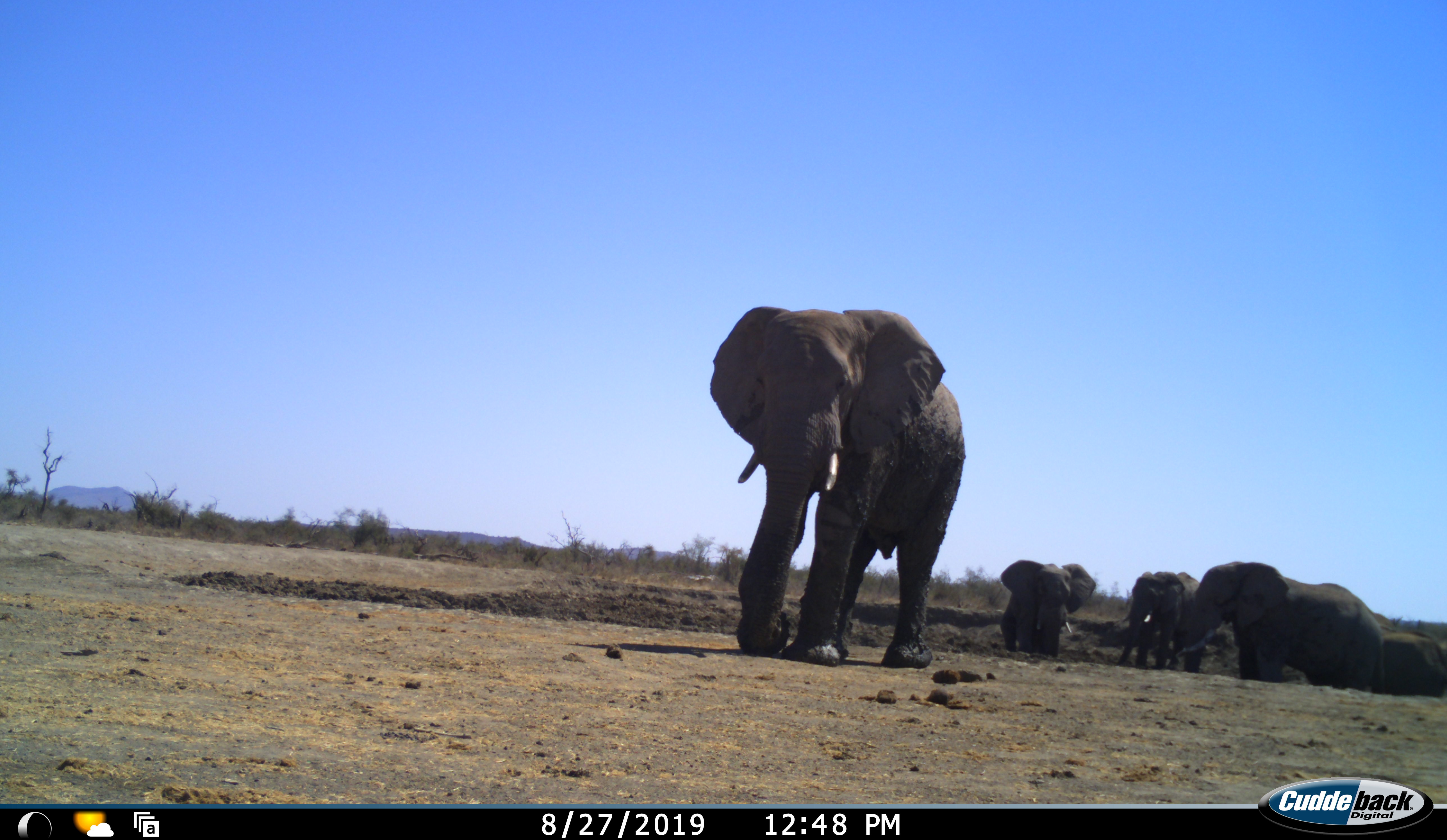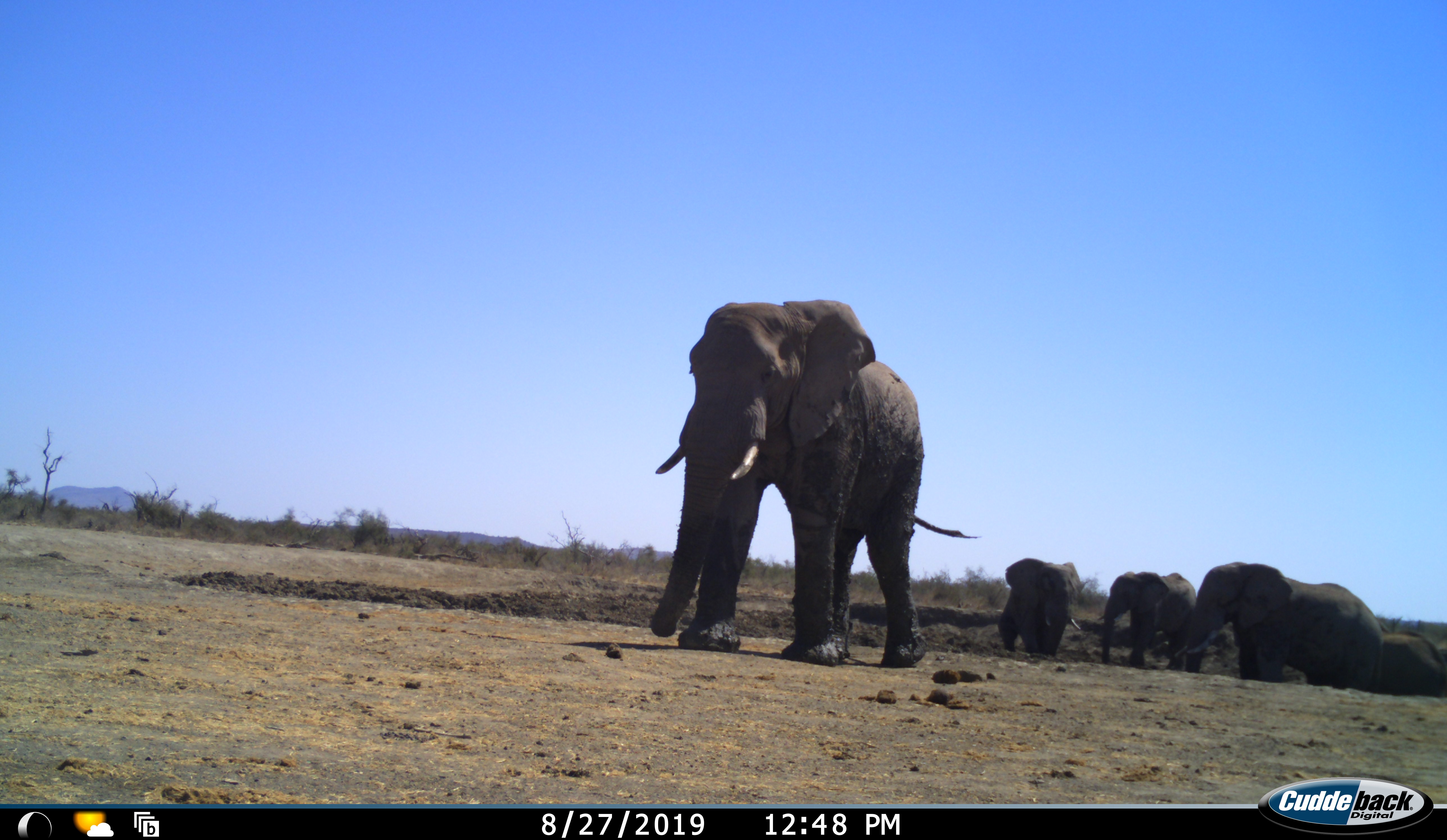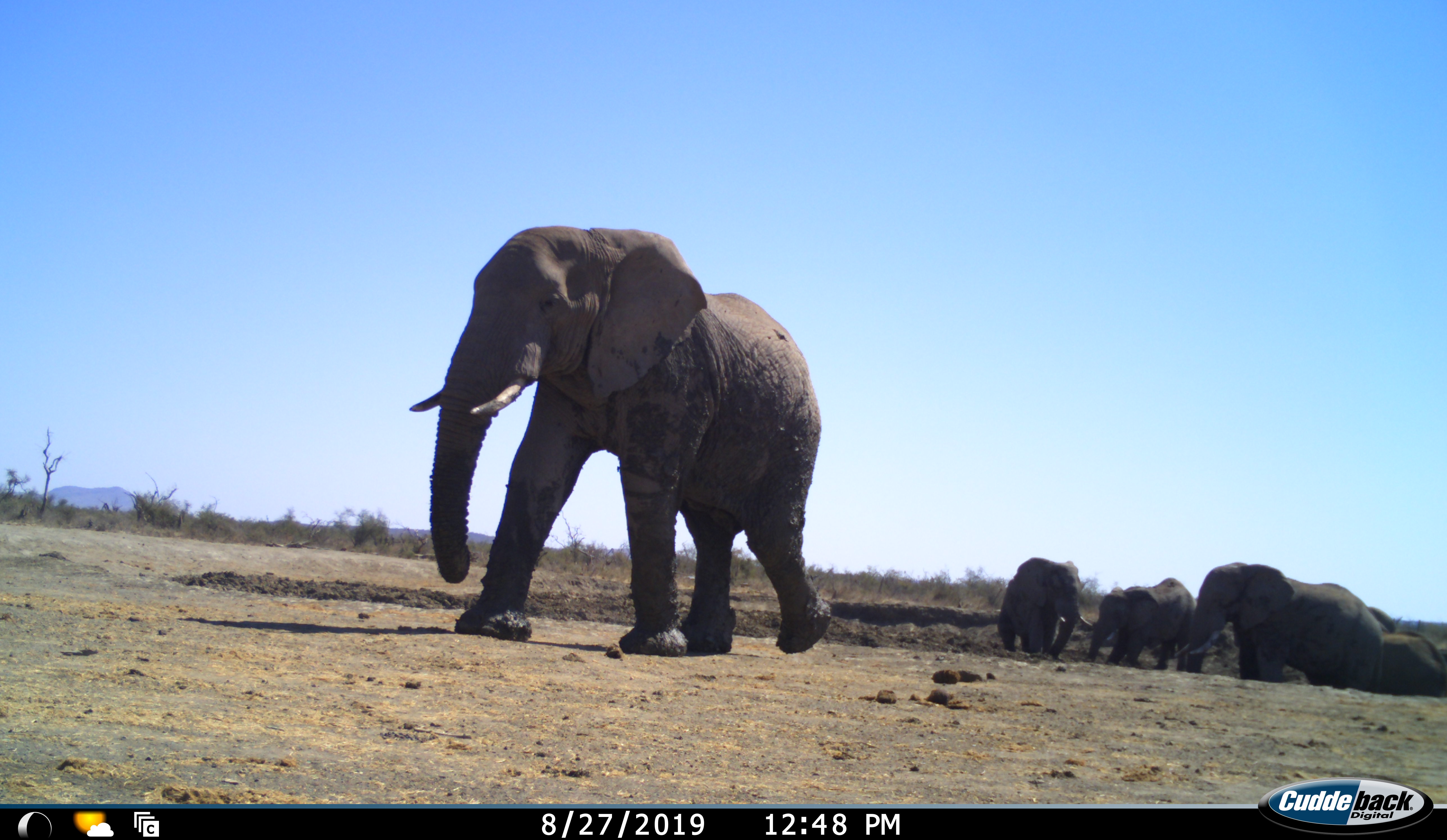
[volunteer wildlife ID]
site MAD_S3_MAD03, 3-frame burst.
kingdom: Animalia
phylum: Chordata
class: Mammalia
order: Proboscidea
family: Elephantidae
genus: Loxodonta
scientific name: Loxodonta africana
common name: african bush elephant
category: elephant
Elephant (african bush elephant) (Loxodonta africana), count 5. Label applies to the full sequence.